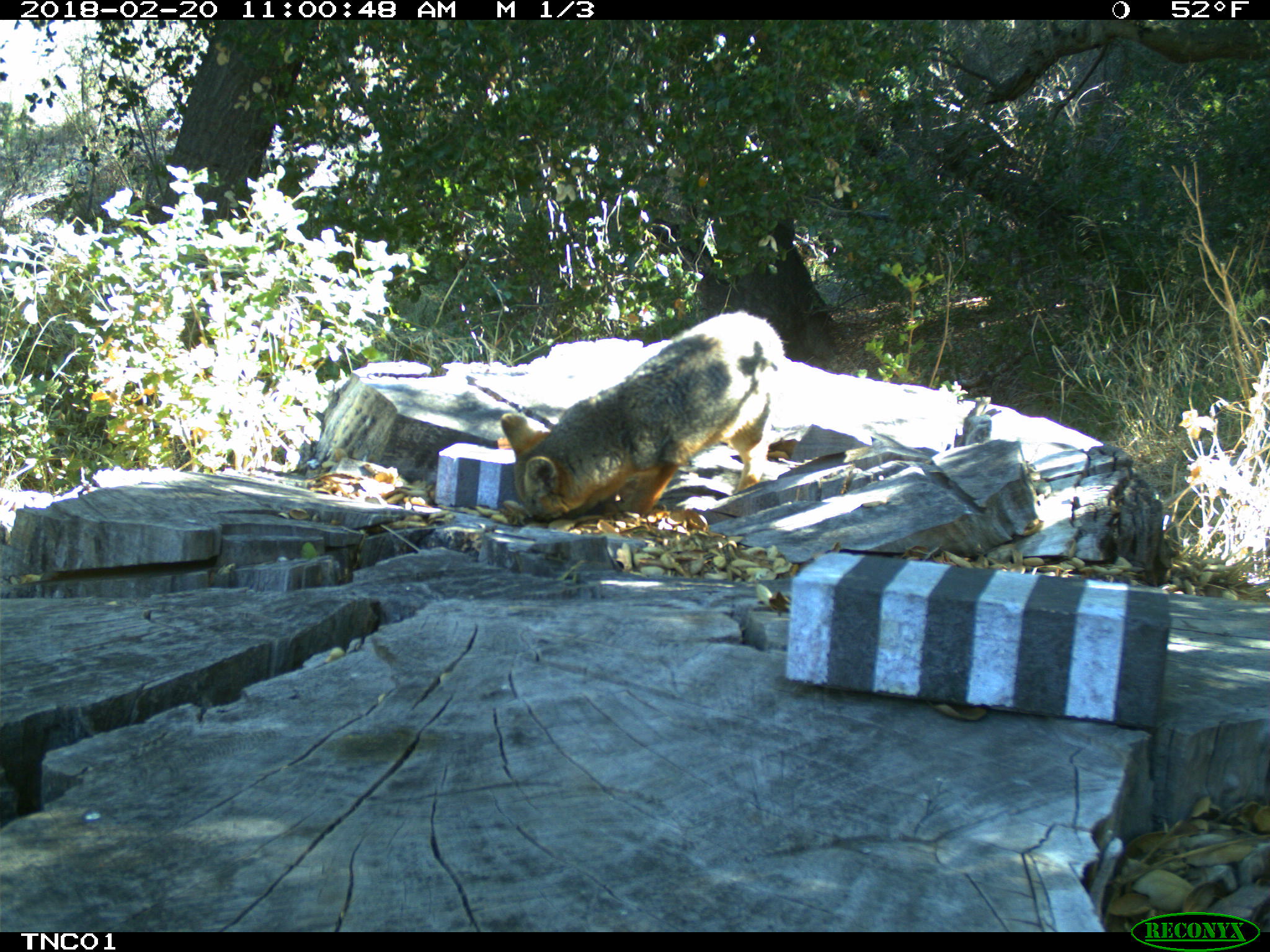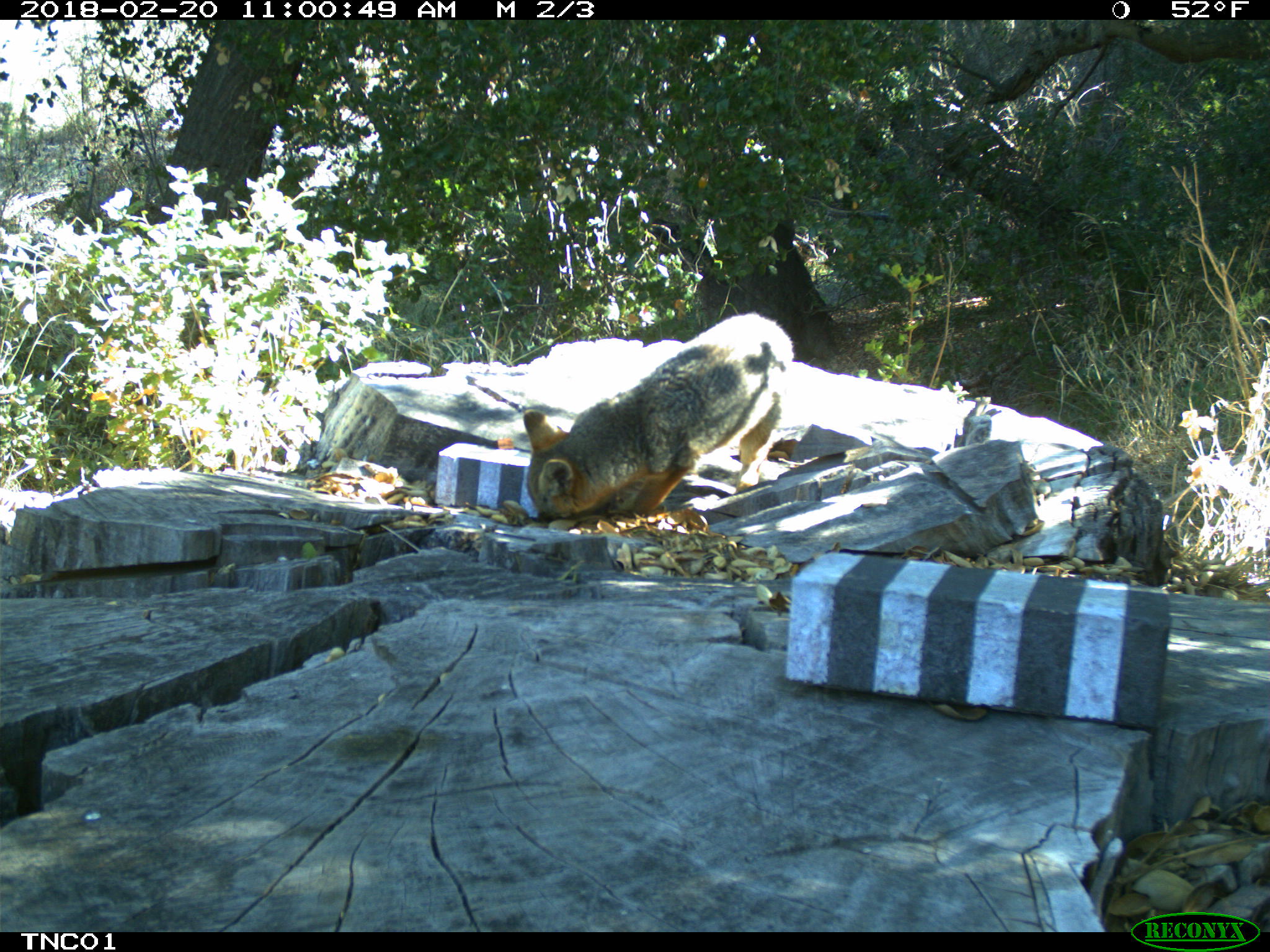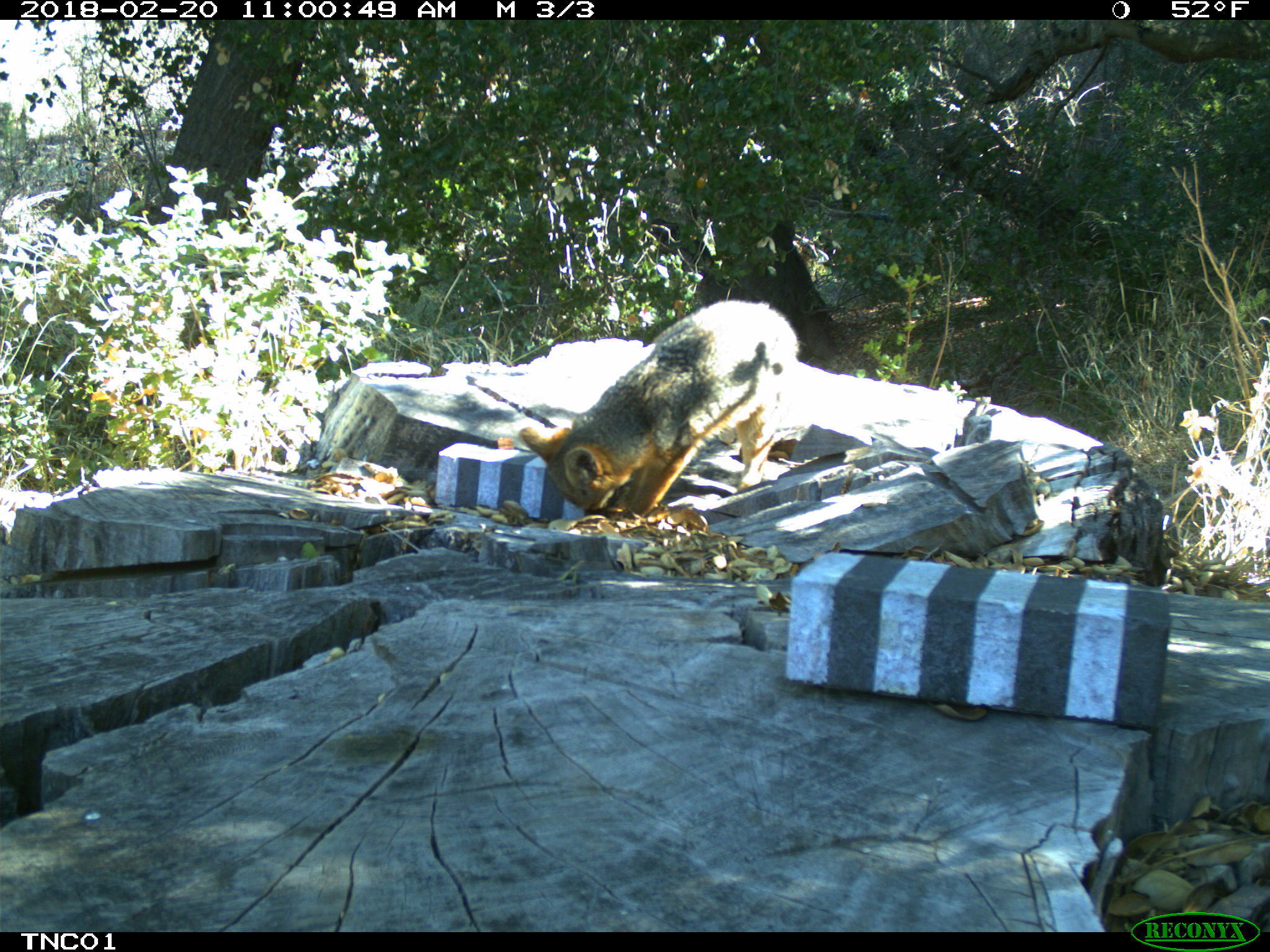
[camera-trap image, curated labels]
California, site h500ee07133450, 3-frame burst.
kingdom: Animalia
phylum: Chordata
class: Mammalia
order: Carnivora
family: Canidae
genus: Urocyon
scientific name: Urocyon littoralis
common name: island fox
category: fox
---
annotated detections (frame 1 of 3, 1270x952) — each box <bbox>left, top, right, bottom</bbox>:
fox: <bbox>500, 309, 785, 522</bbox>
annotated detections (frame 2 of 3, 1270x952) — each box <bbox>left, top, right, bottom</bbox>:
fox: <bbox>523, 311, 794, 522</bbox>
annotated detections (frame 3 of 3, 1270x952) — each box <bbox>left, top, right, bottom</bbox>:
fox: <bbox>518, 299, 800, 516</bbox>